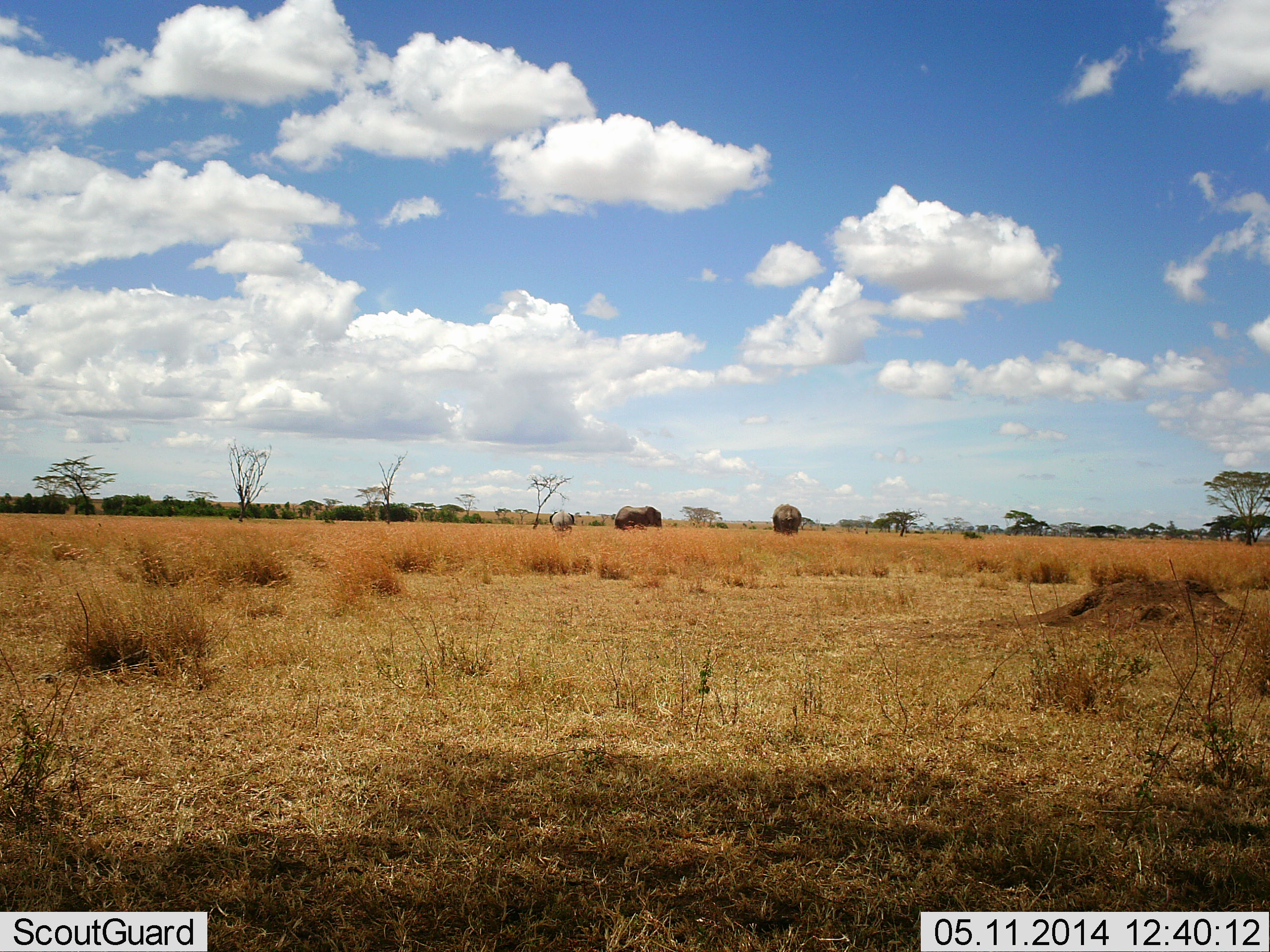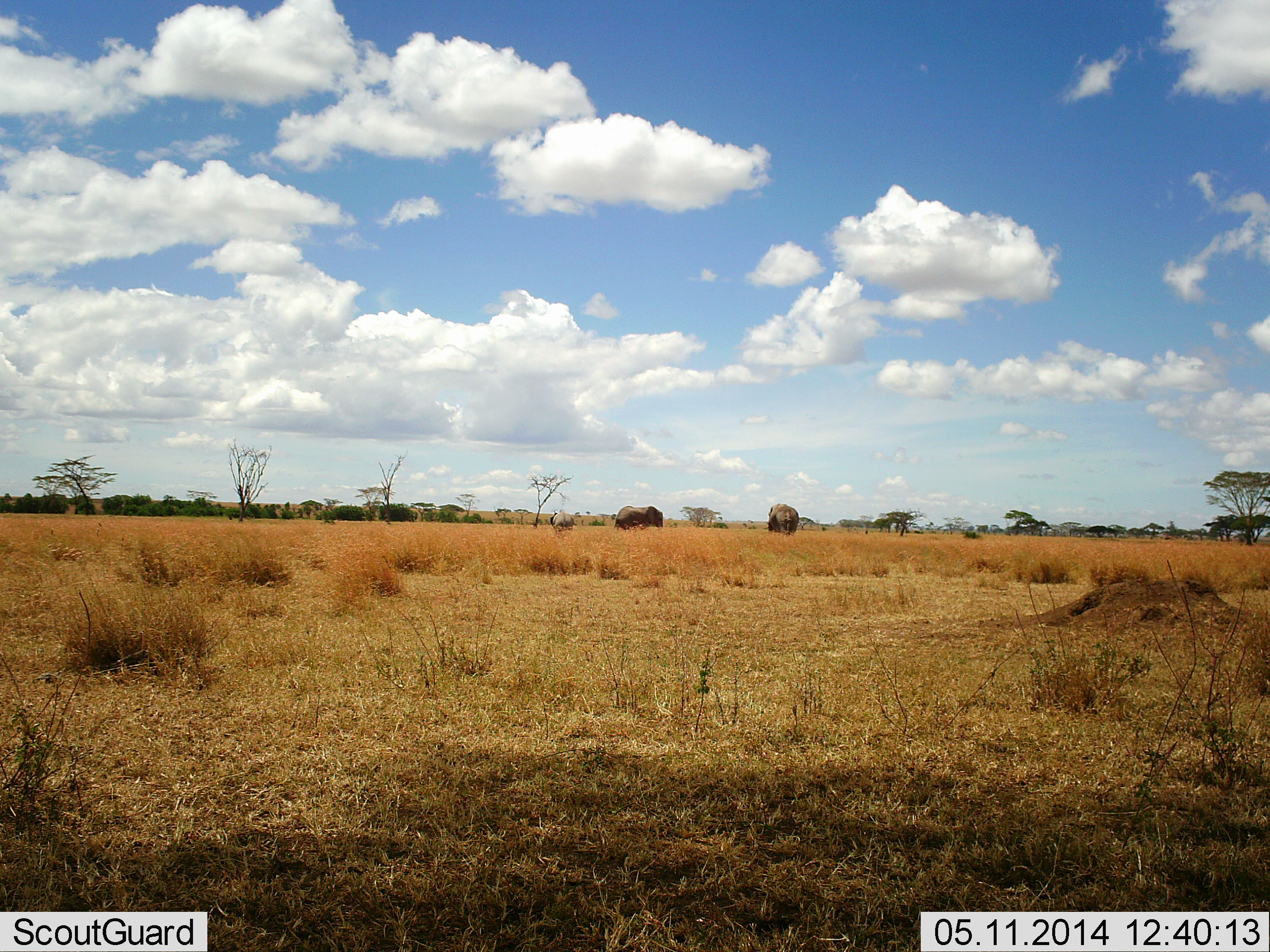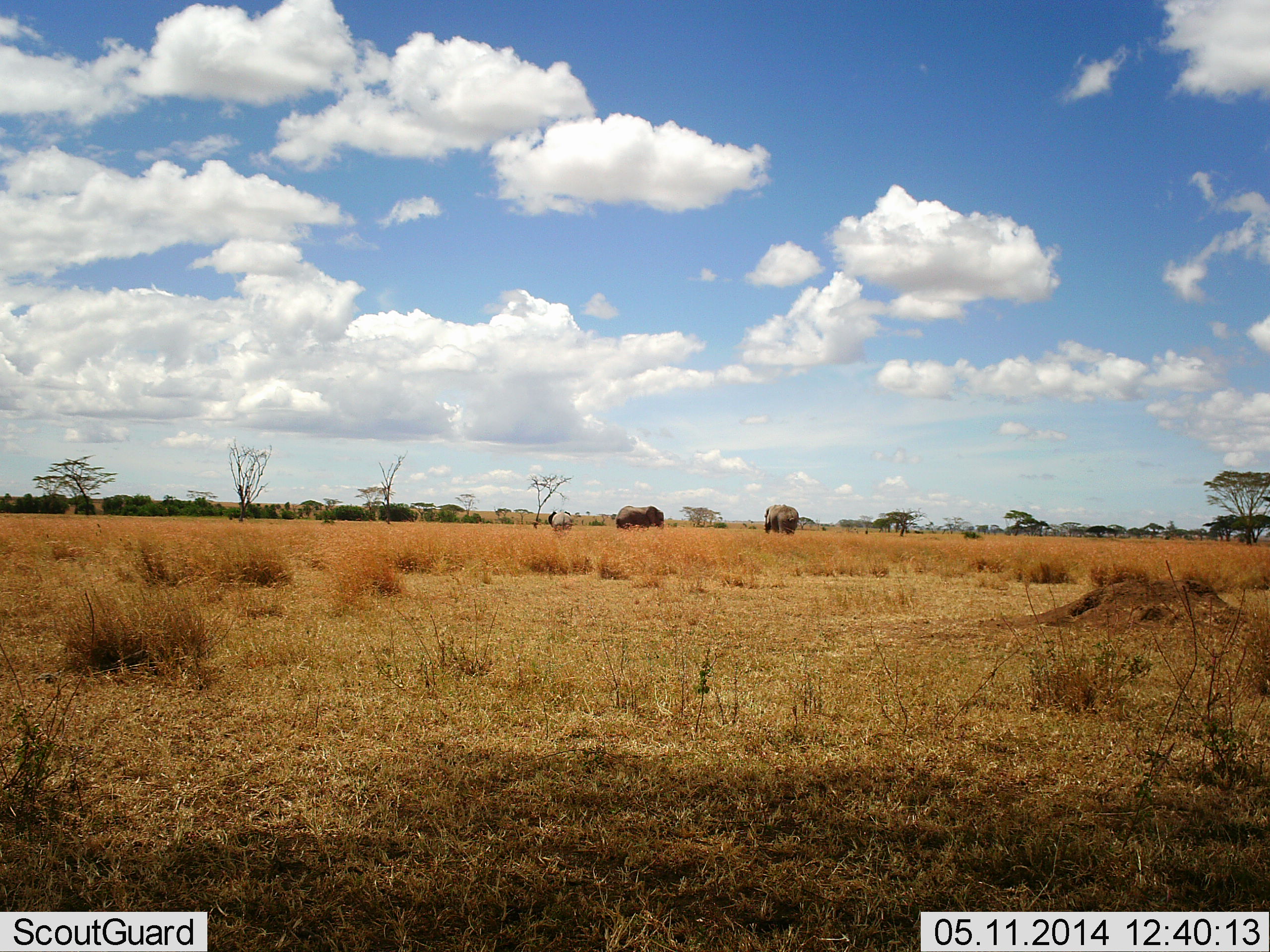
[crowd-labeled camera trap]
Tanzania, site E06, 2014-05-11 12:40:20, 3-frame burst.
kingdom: Animalia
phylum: Chordata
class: Mammalia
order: Proboscidea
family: Elephantidae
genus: Loxodonta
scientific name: Loxodonta africana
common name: african bush elephant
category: elephant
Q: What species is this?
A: Elephant (african bush elephant) (Loxodonta africana).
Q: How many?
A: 3.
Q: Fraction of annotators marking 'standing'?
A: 80%.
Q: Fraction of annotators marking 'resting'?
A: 0%.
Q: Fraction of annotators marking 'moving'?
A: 20%.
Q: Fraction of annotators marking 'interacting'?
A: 0%.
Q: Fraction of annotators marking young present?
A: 0%.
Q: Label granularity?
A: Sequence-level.